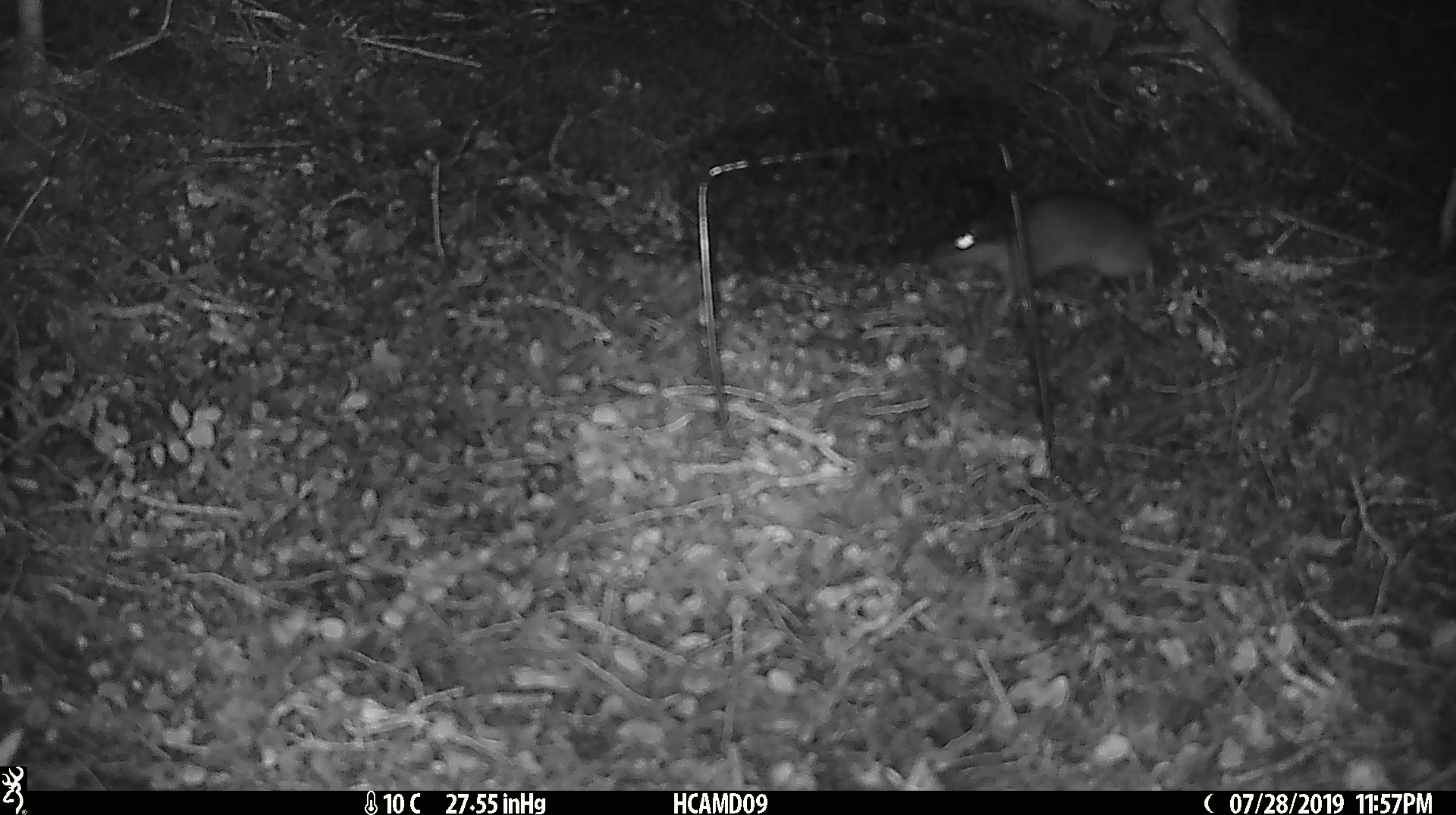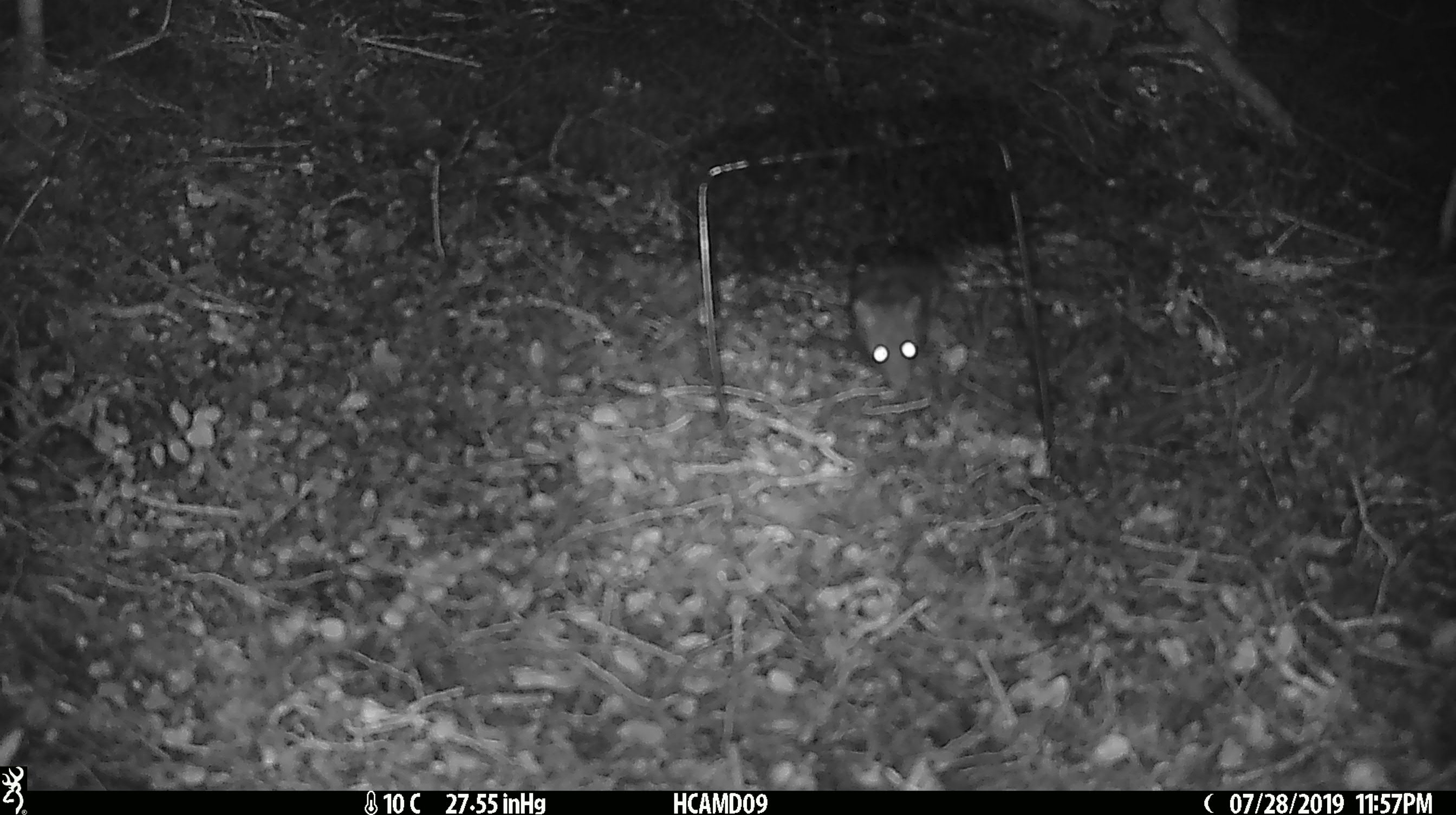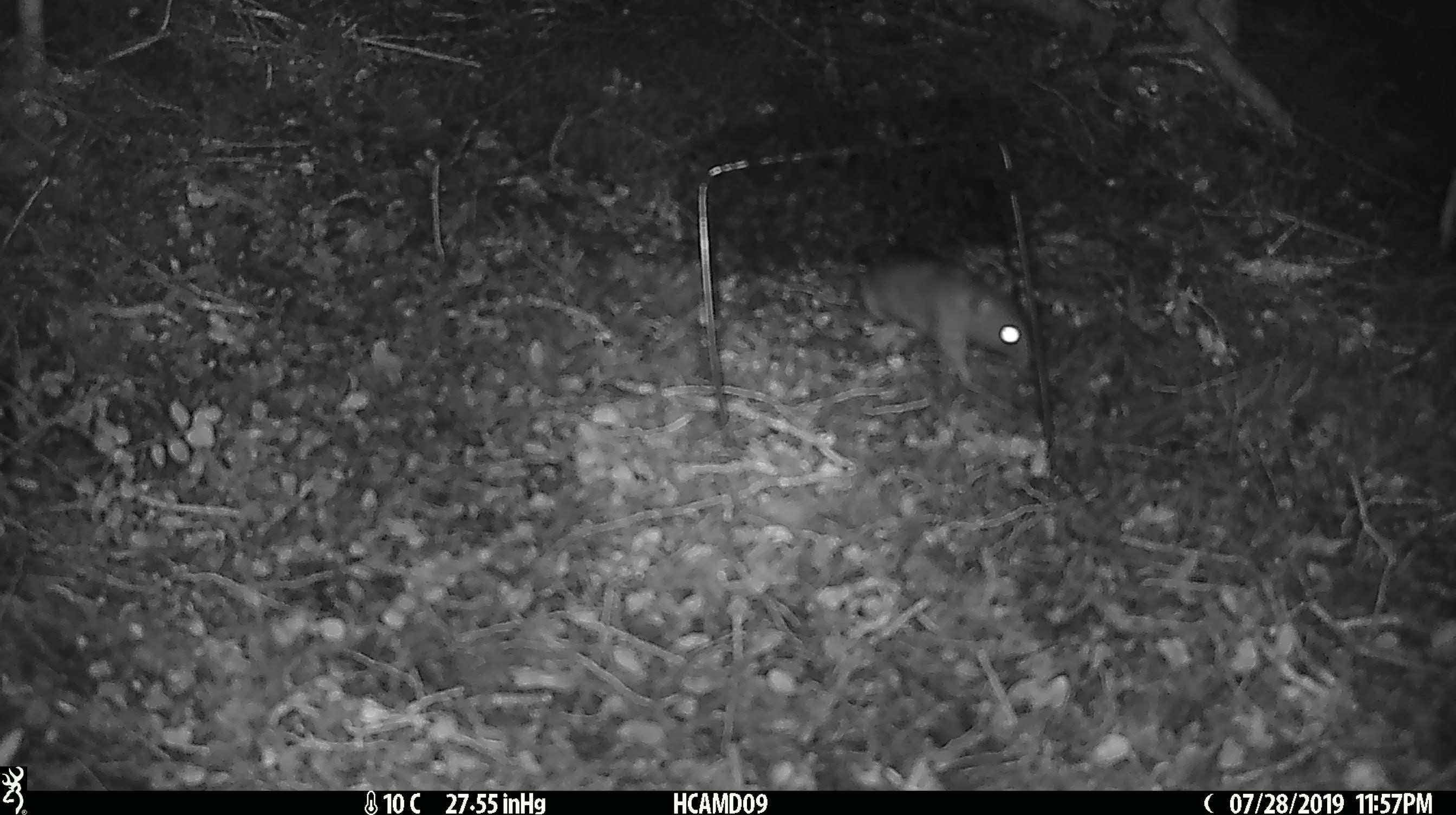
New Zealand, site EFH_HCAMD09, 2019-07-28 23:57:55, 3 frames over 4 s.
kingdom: Animalia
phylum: Chordata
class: Mammalia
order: Rodentia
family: Muridae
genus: Rattus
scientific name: Rattus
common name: rat